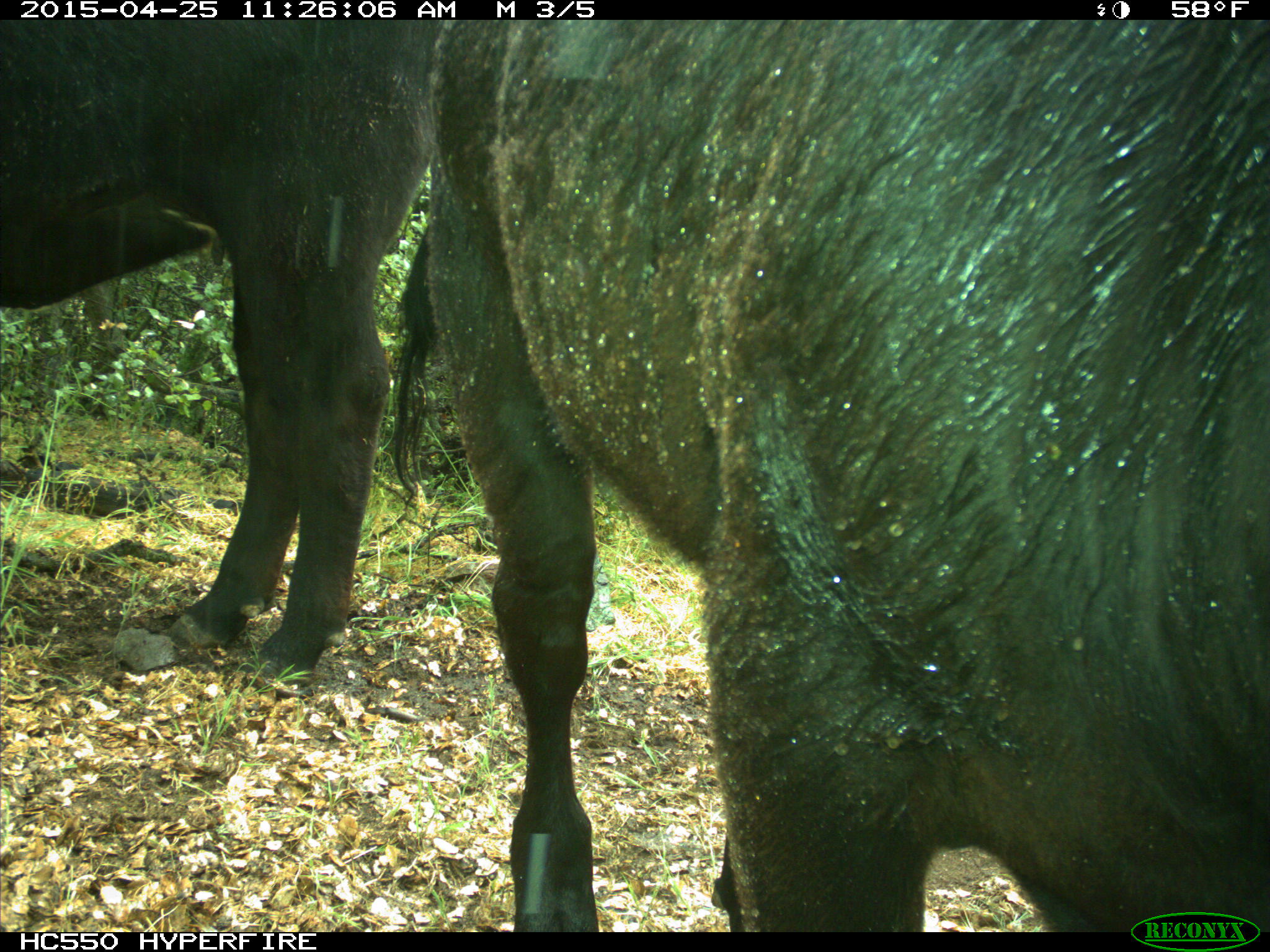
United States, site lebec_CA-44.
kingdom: Animalia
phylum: Chordata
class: Mammalia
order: Artiodactyla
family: Suidae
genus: Sus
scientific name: Sus scrofa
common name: wild boar